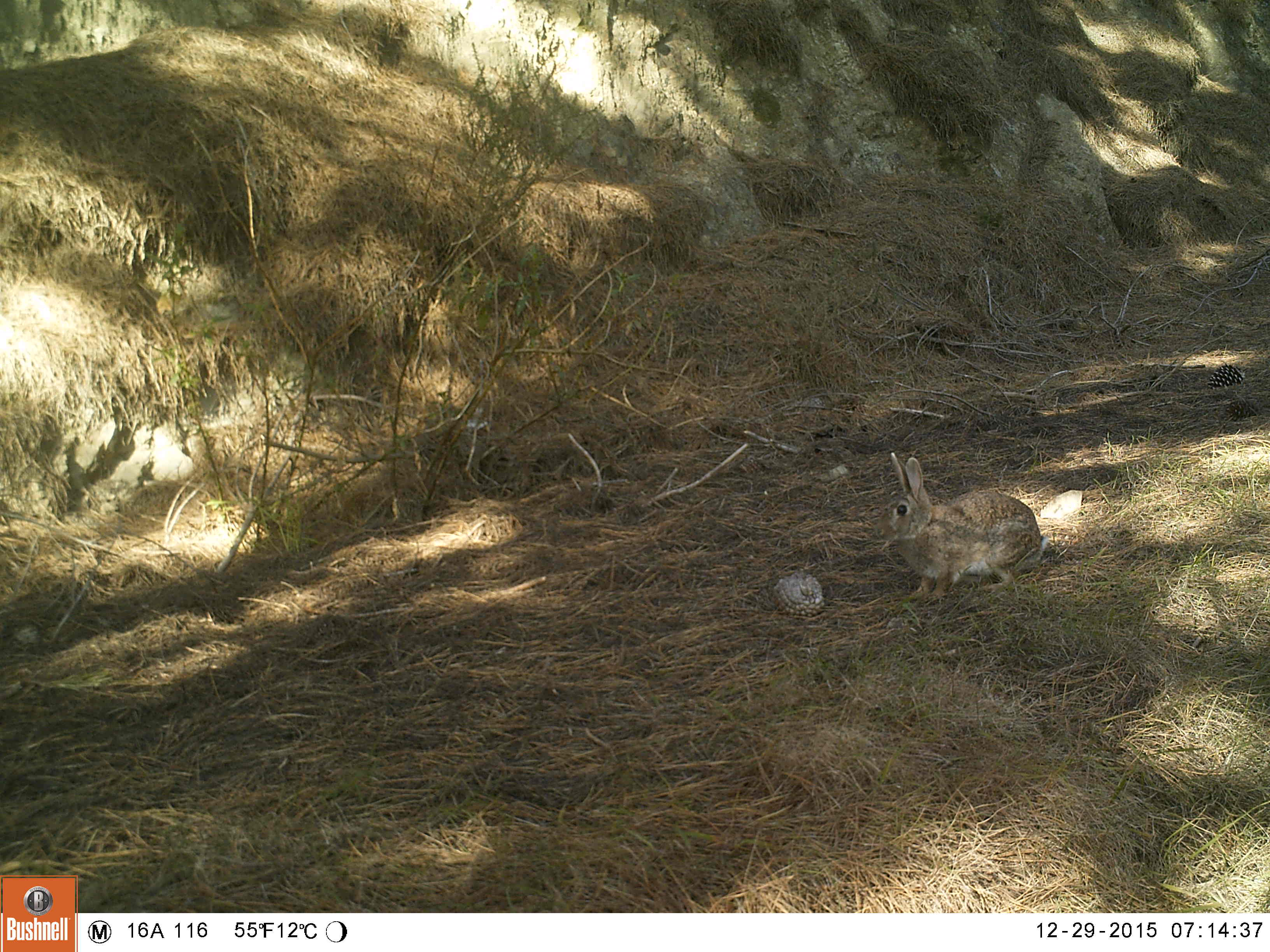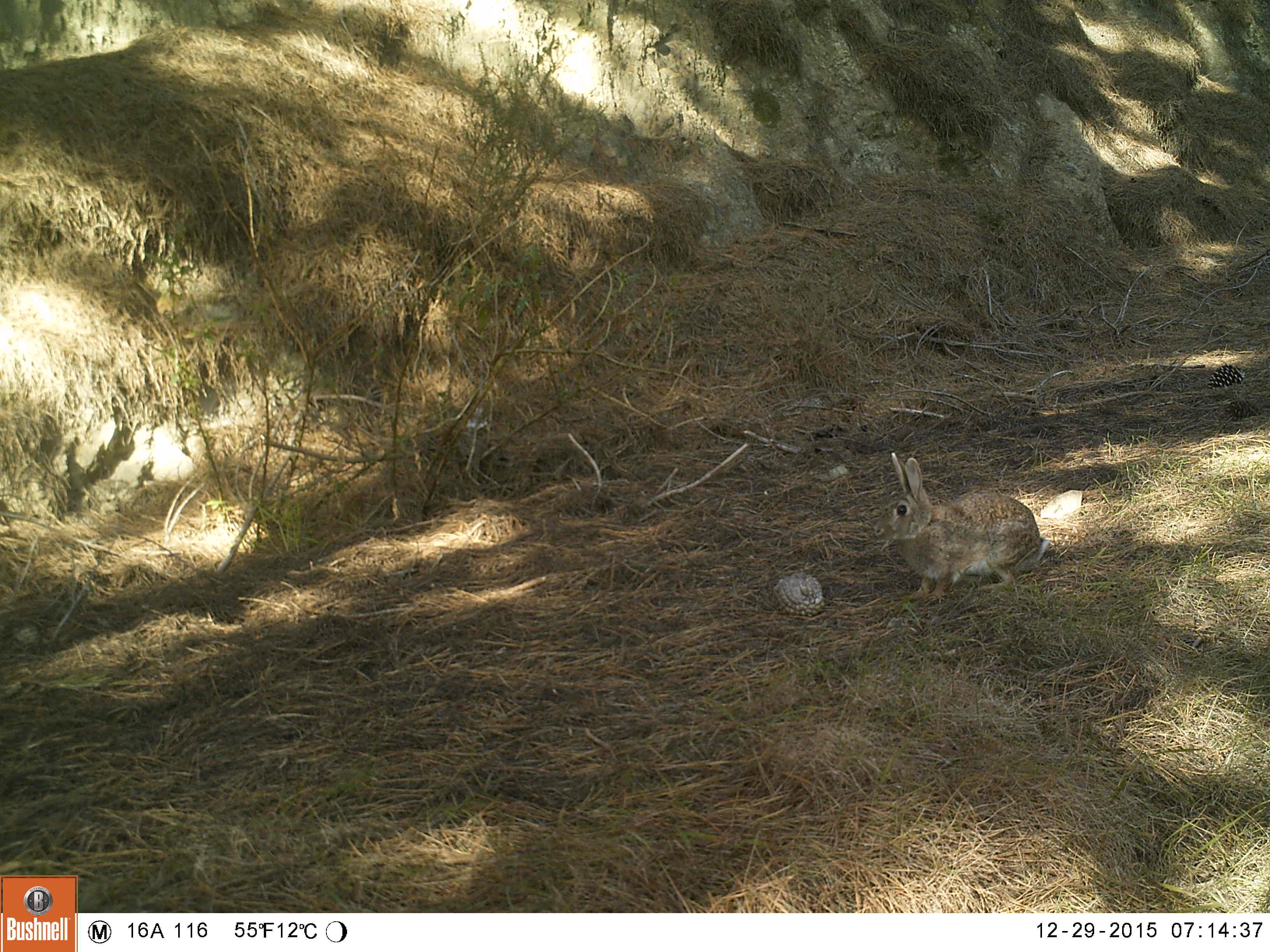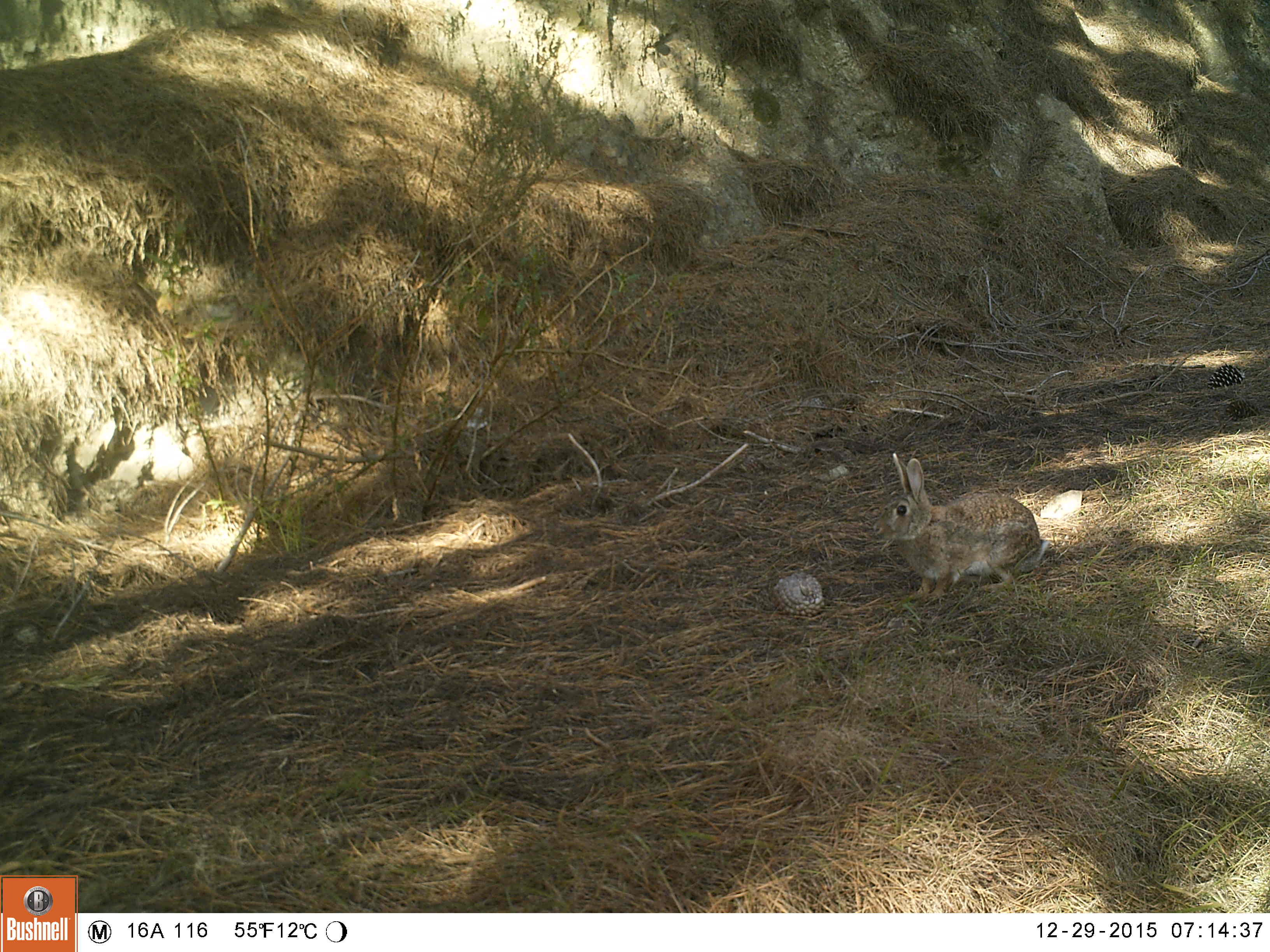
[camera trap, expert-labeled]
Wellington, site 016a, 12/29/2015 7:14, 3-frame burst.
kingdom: Animalia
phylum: Chordata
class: Mammalia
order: Lagomorpha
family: Leporidae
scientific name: Leporidae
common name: rabbit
Rabbit (Leporidae).